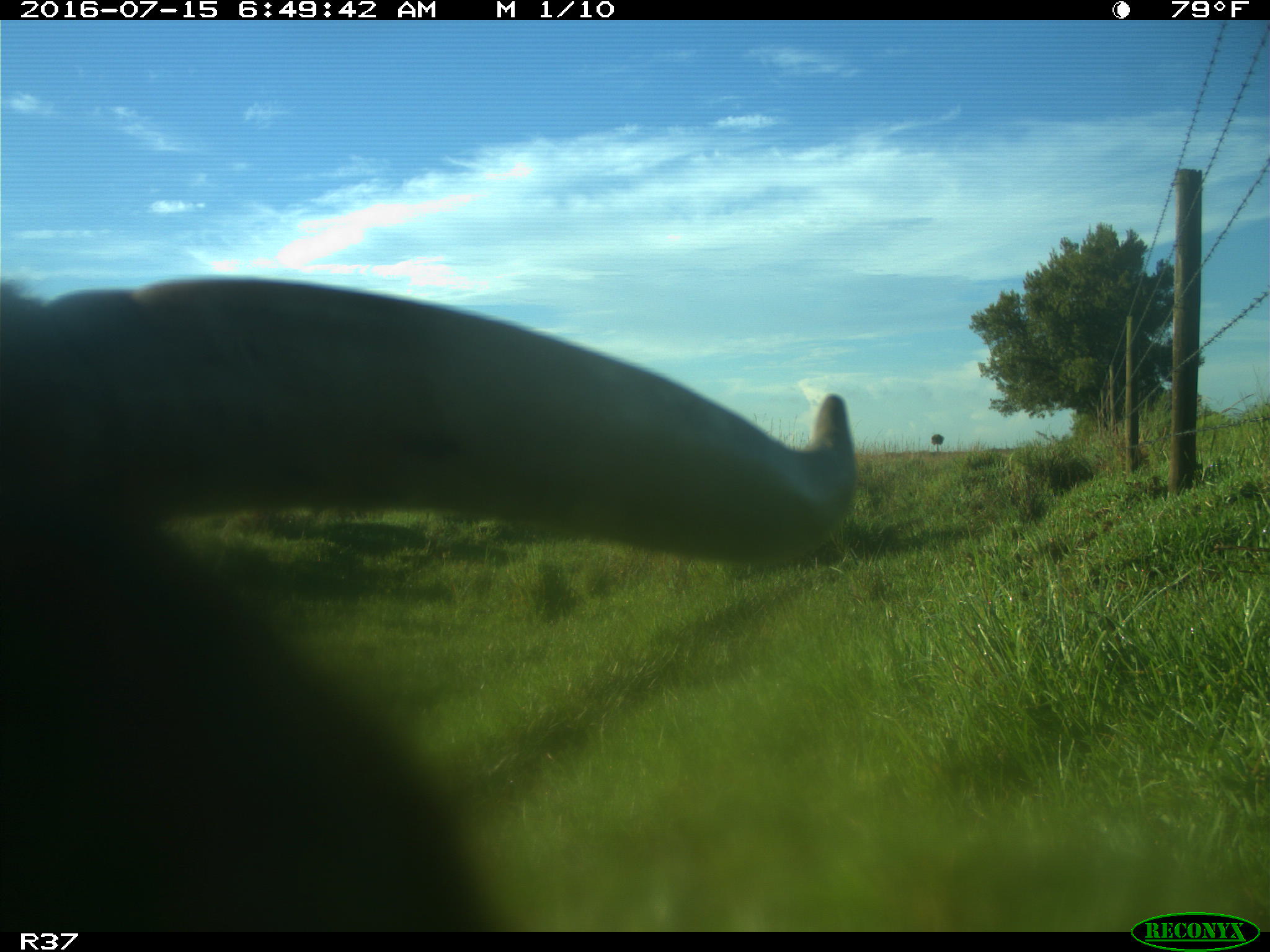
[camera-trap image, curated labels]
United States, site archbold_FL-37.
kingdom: Animalia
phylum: Chordata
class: Mammalia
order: Artiodactyla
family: Bovidae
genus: Bos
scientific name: Bos taurus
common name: domestic cow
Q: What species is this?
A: Bos taurus (domestic cow).